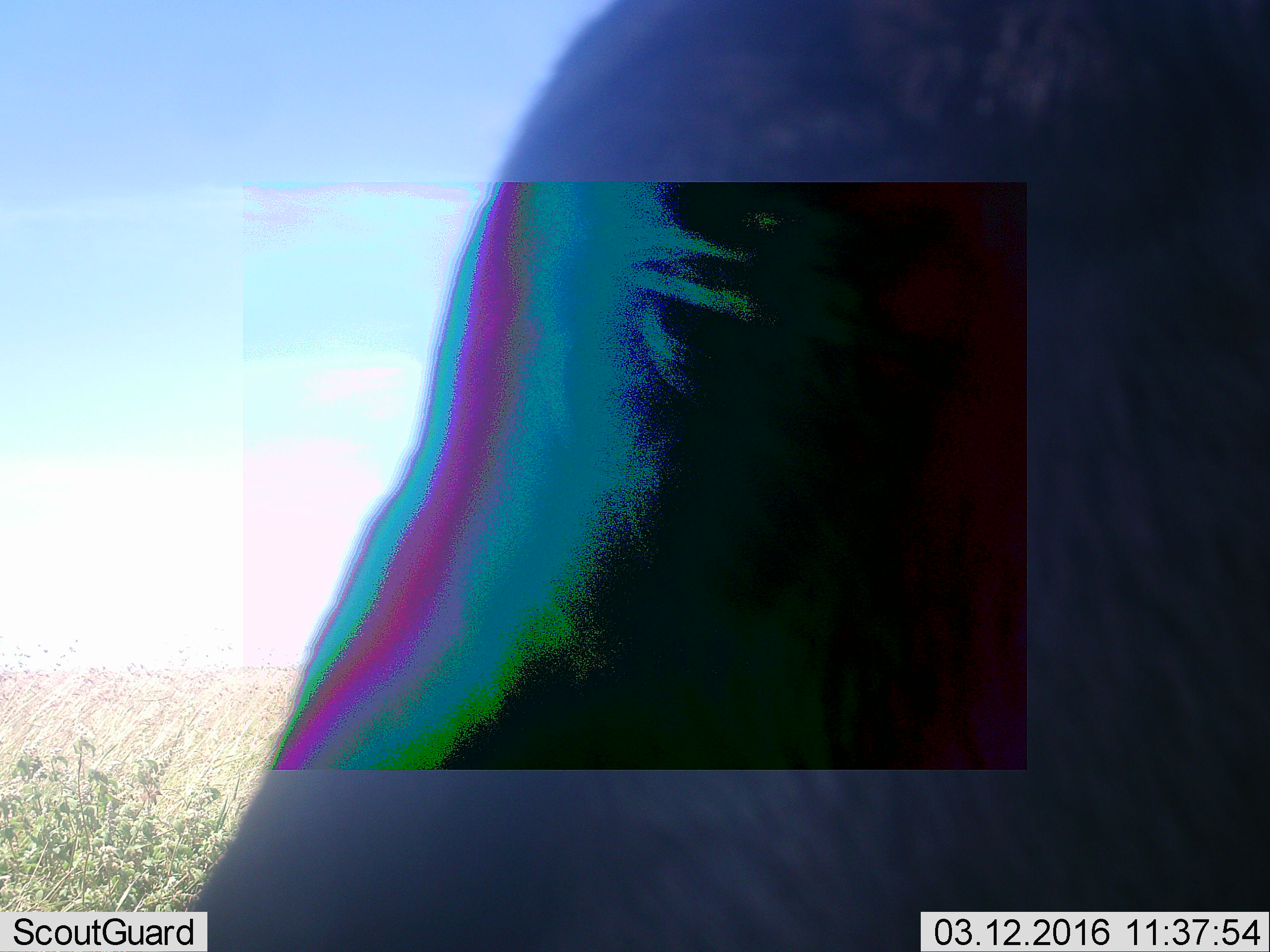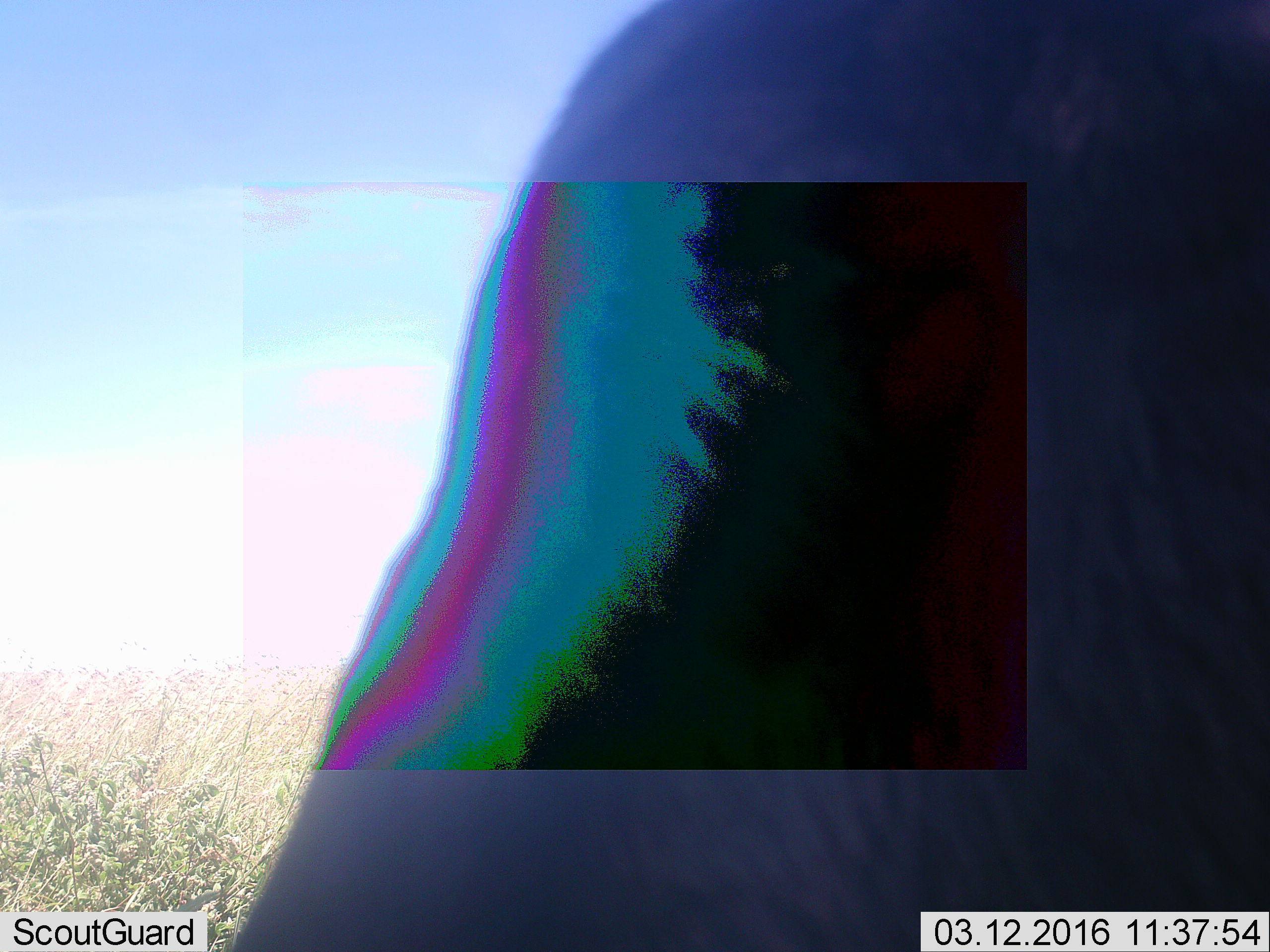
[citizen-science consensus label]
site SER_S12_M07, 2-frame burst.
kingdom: Animalia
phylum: Chordata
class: Mammalia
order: Artiodactyla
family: Bovidae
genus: Connochaetes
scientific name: Connochaetes taurinus taurinus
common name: blue wildebeest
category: wildebeestblue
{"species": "wildebeestblue (blue wildebeest) (Connochaetes taurinus taurinus)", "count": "1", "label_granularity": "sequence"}